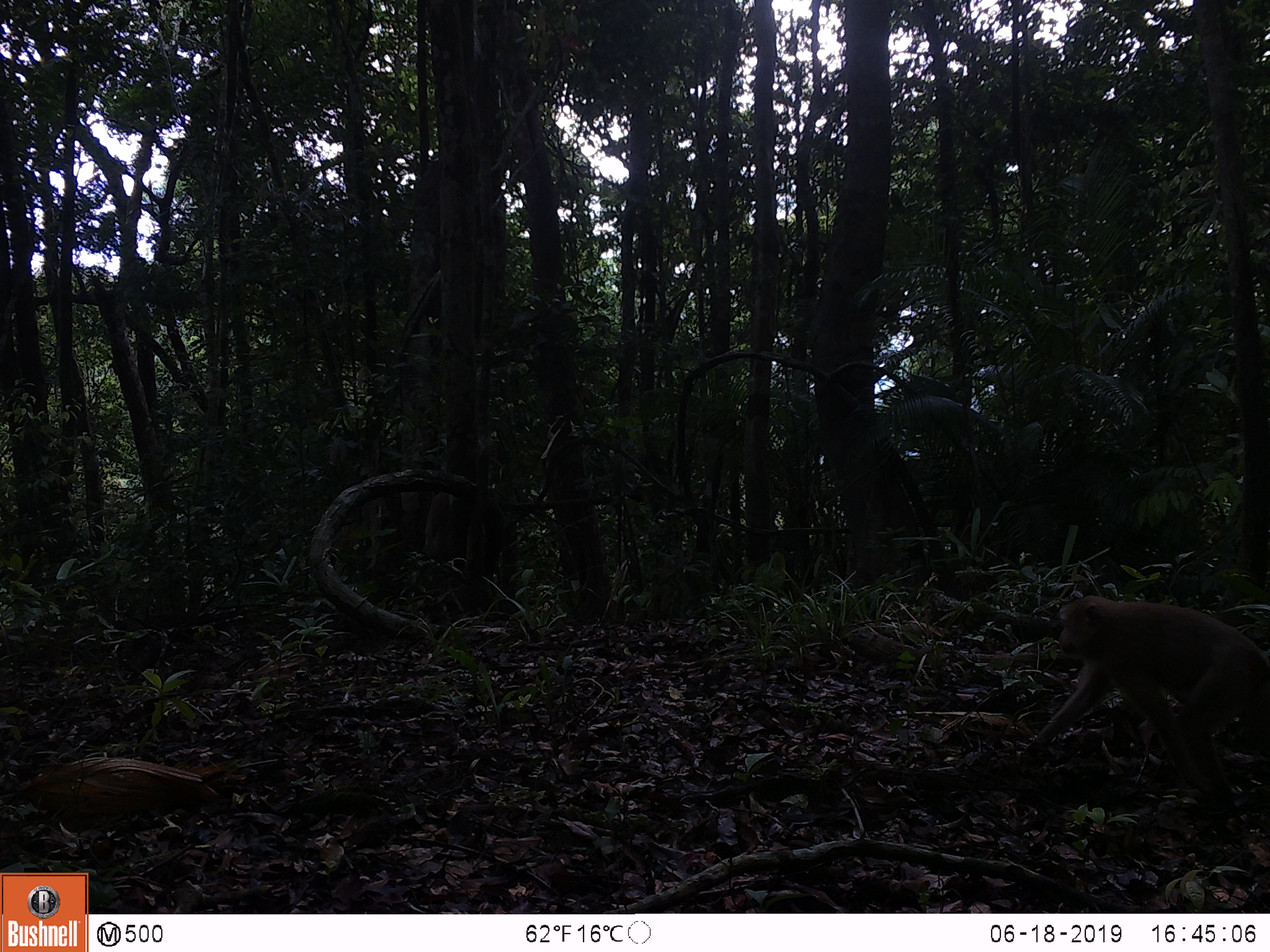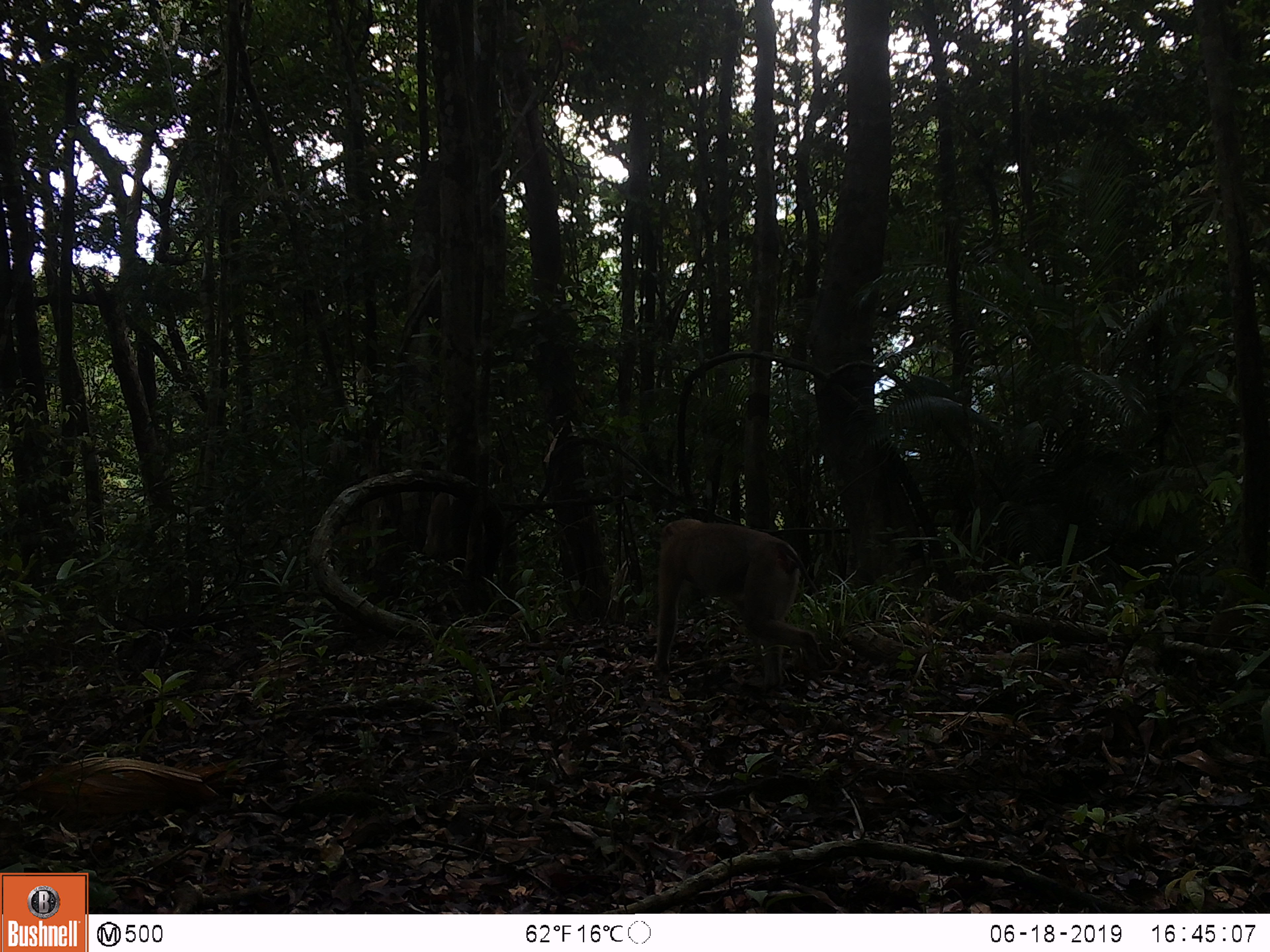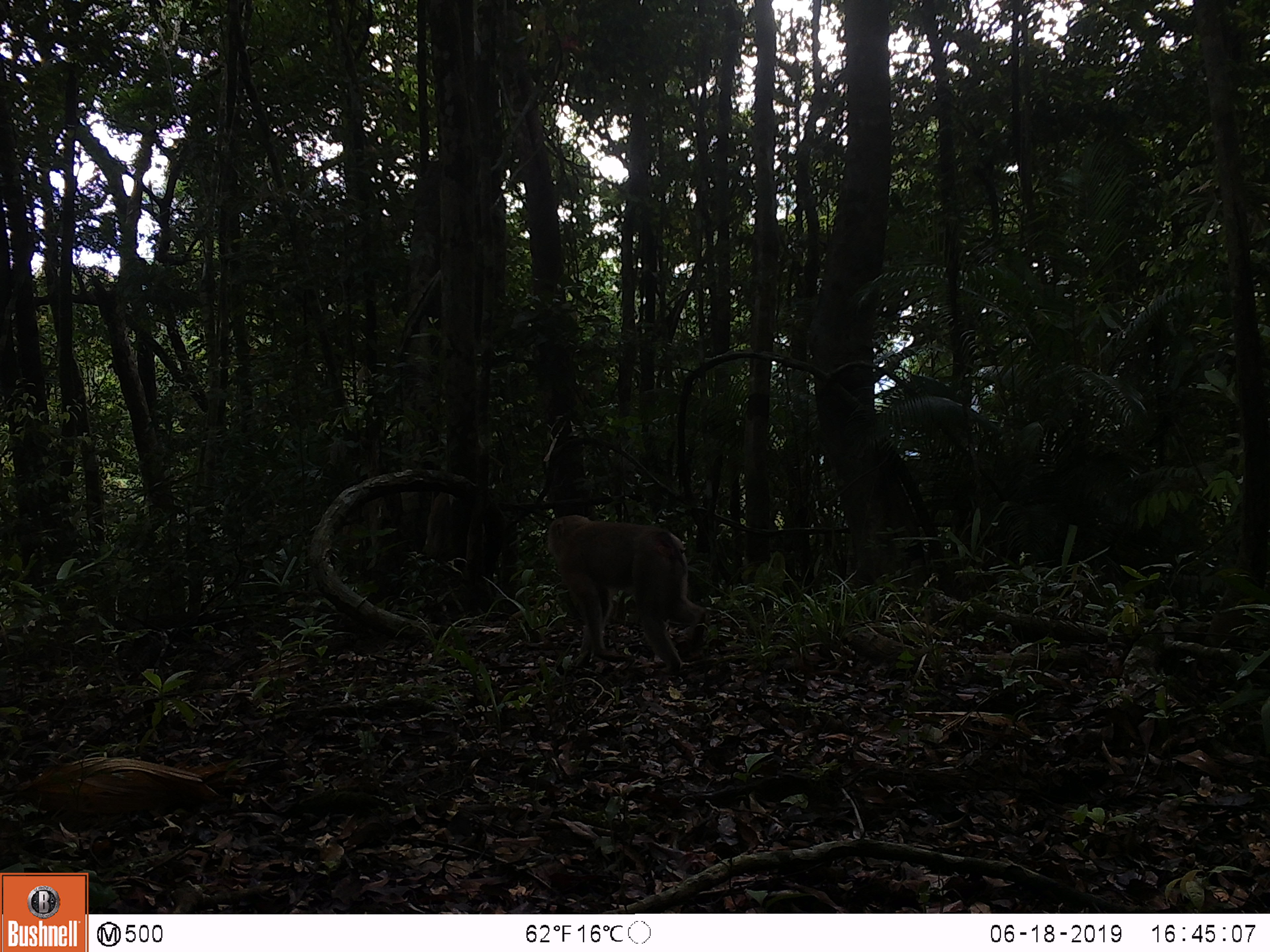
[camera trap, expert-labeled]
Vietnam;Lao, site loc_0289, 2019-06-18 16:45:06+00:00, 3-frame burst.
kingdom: Animalia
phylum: Chordata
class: Mammalia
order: Primates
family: Cercopithecidae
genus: Macaca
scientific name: Macaca nemestrina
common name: pig-tailed macaque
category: pig tailed macaque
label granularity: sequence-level